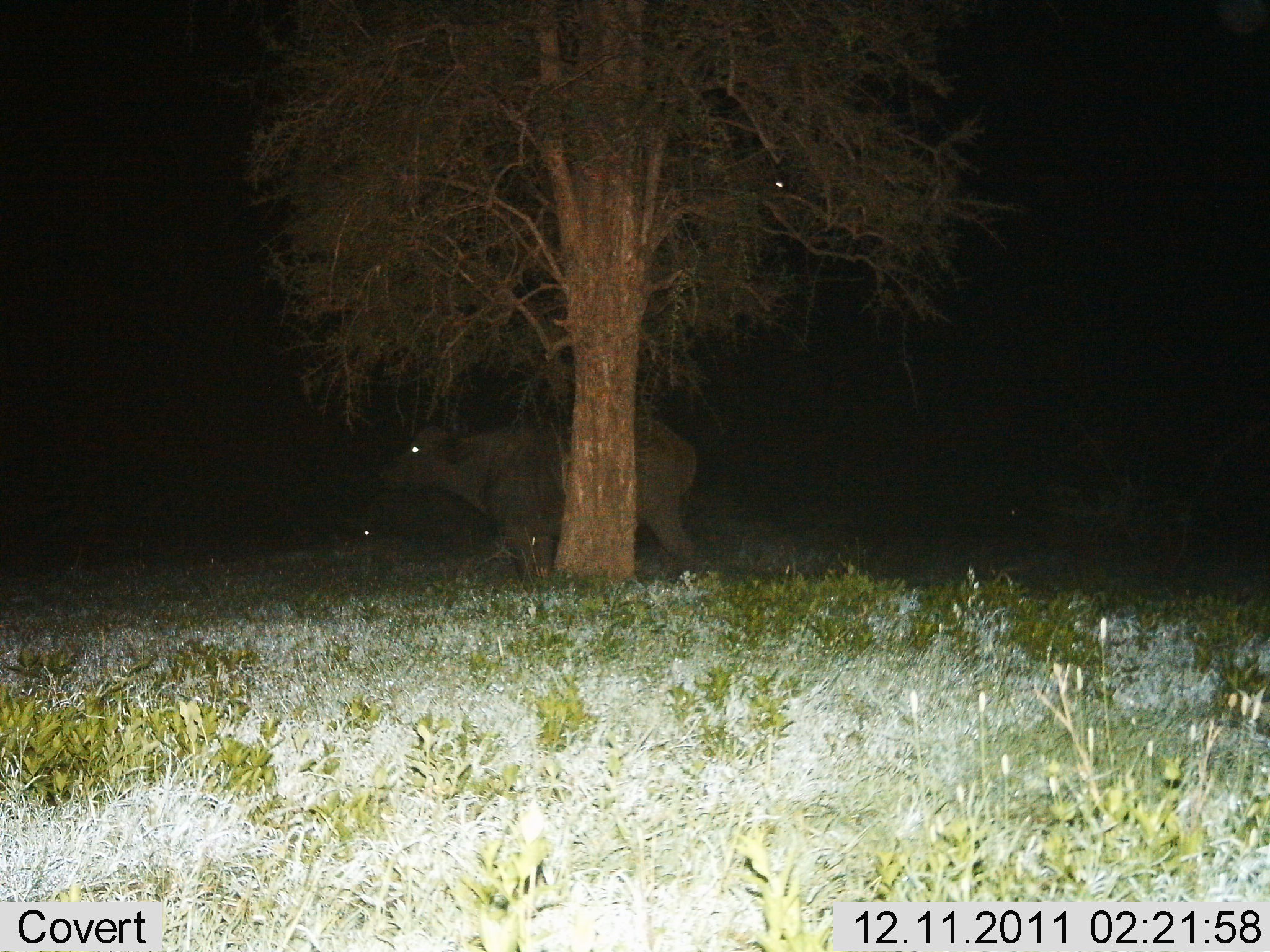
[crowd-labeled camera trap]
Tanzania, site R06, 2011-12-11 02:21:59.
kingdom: Animalia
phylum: Chordata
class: Mammalia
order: Artiodactyla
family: Bovidae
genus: Syncerus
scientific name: Syncerus caffer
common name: cape buffalo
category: buffalo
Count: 1.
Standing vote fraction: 86%.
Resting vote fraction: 7%.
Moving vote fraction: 14%.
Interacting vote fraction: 0%.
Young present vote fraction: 0%.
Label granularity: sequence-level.